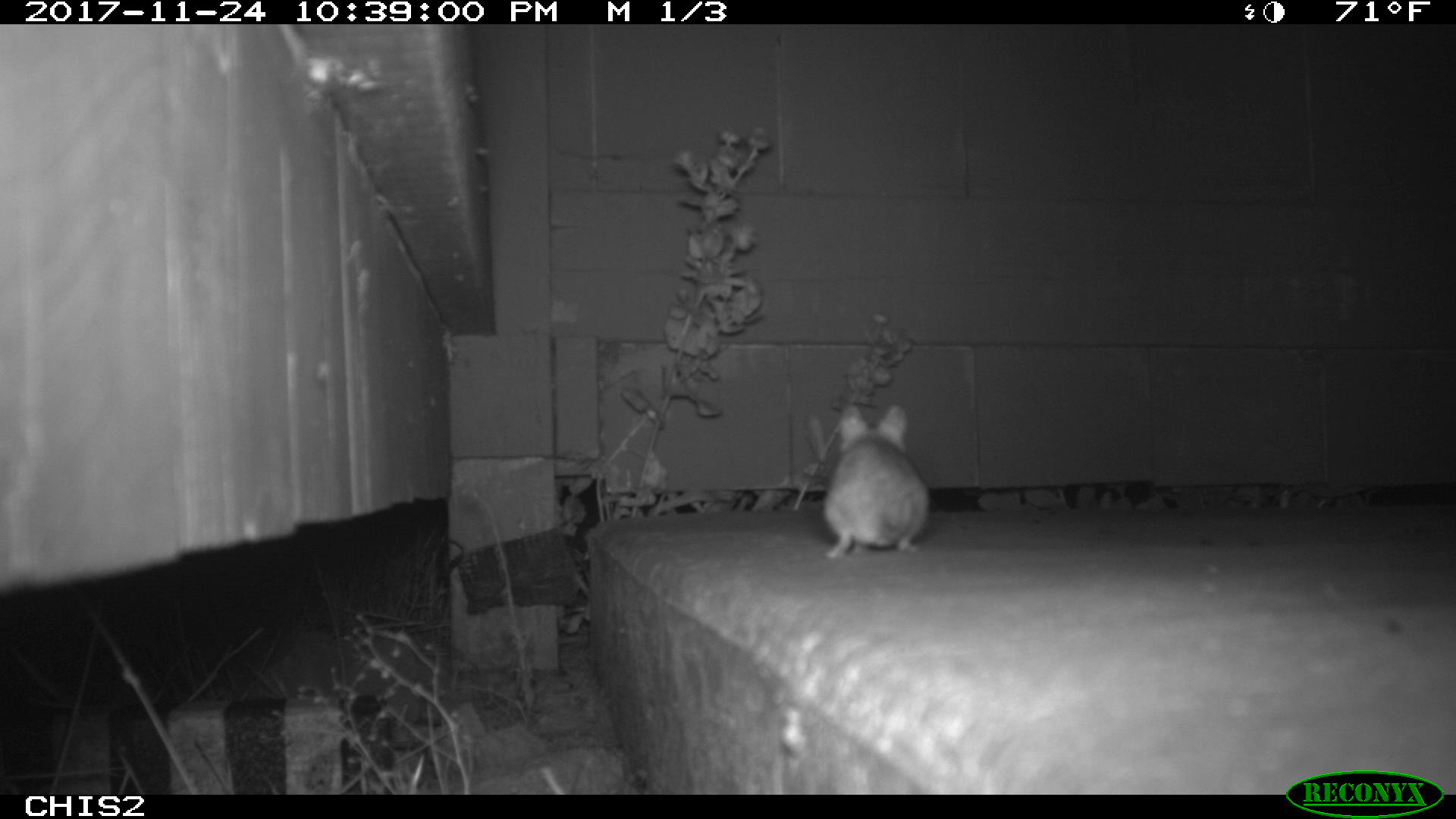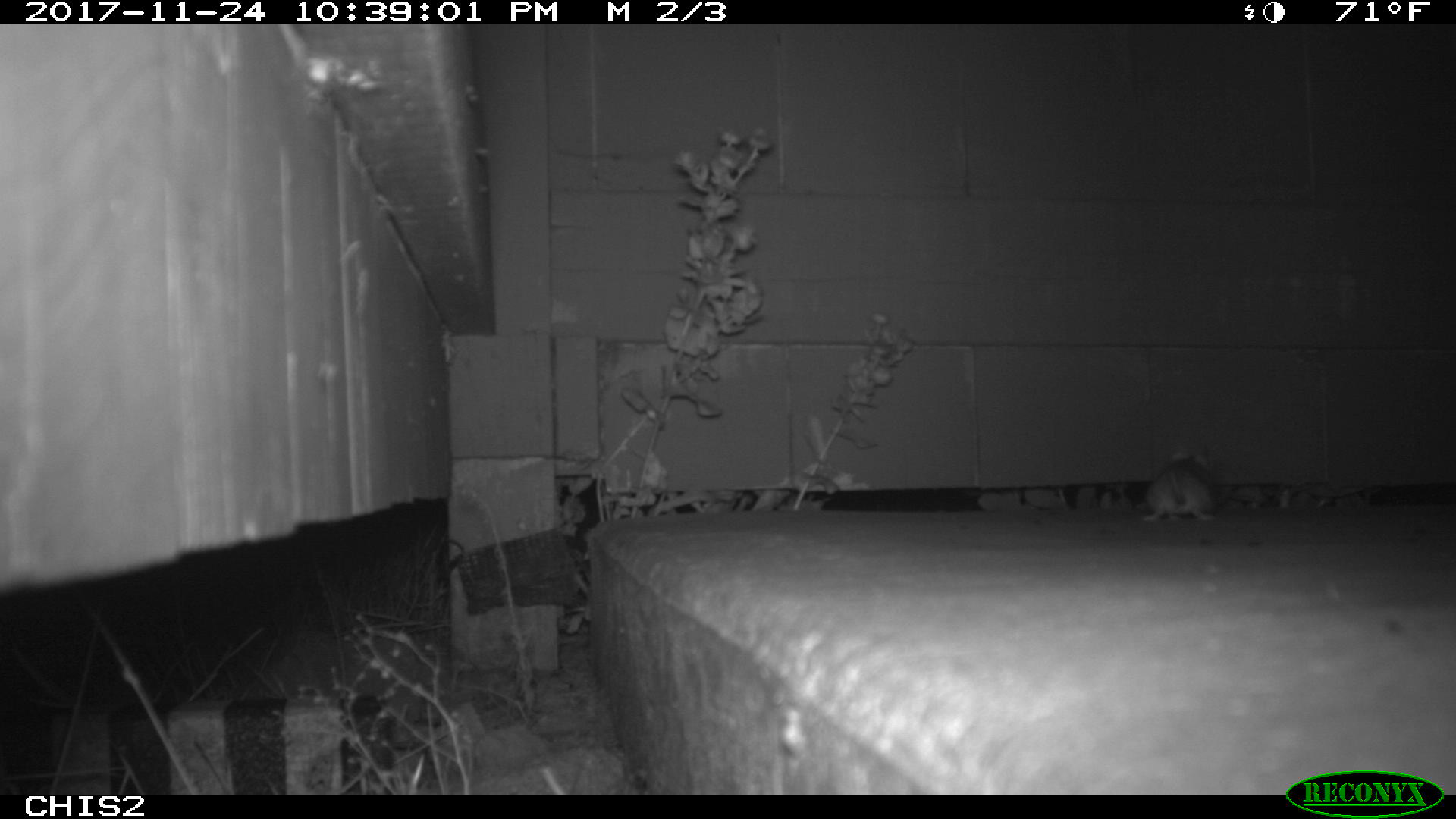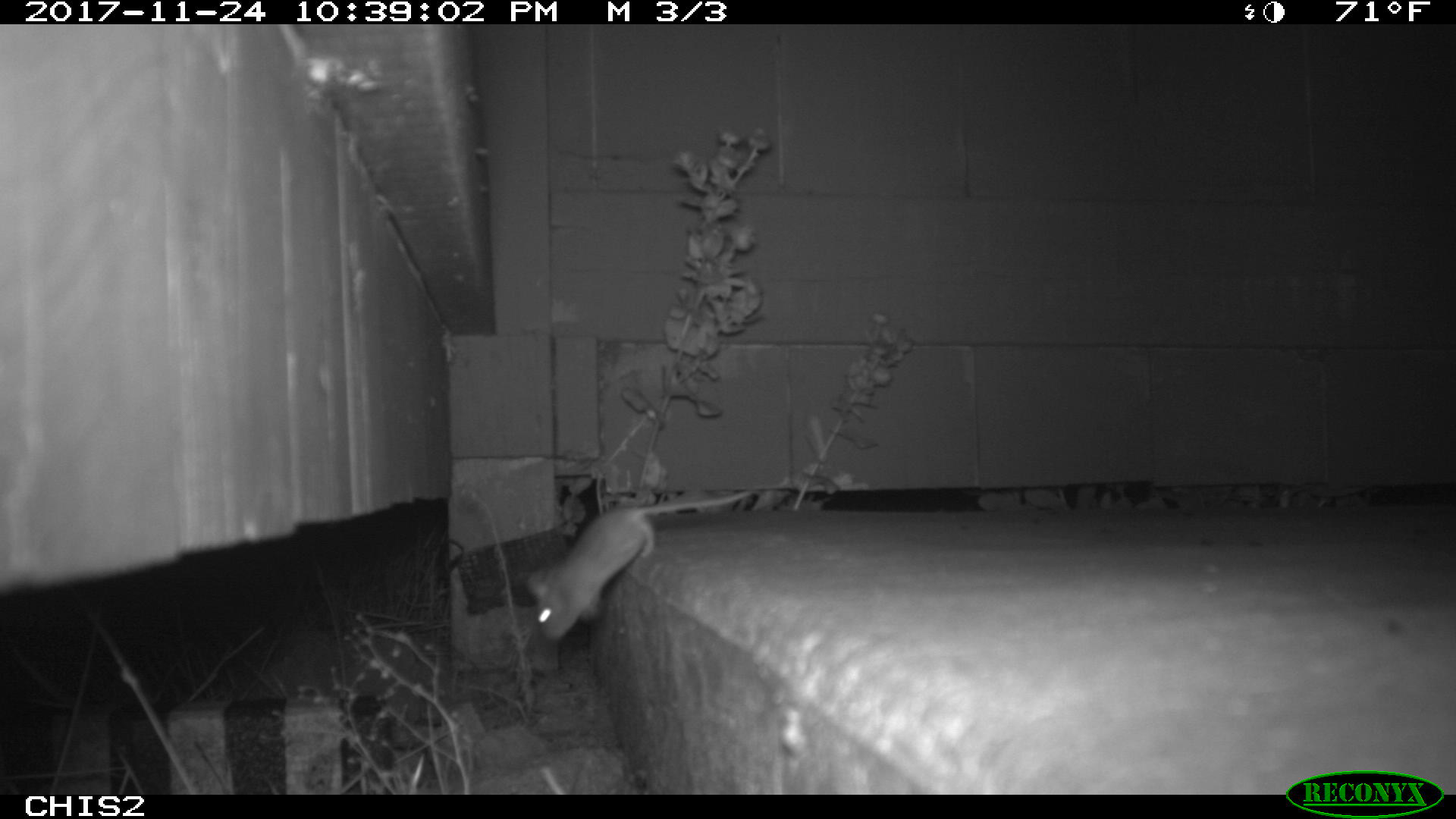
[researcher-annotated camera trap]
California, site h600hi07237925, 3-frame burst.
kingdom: Animalia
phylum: Chordata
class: Mammalia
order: Rodentia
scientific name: Rodentia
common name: rodent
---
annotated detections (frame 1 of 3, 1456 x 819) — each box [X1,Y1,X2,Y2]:
rodent: [824,404,930,561]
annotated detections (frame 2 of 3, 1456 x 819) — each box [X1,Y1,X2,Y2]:
rodent: [1141,451,1219,522]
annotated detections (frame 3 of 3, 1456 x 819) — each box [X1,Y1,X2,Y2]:
rodent: [526,490,752,642]